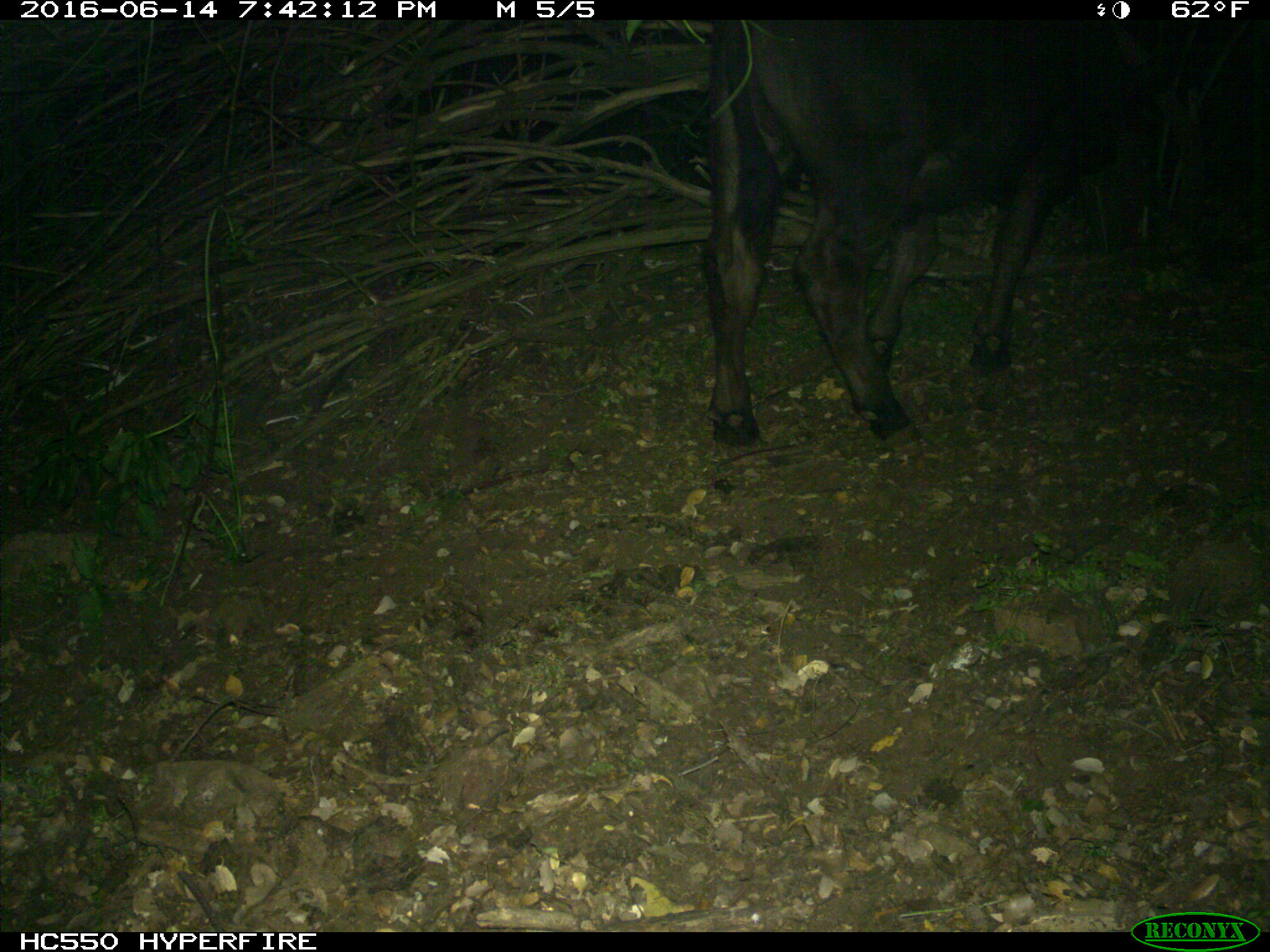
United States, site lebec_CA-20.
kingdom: Animalia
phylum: Chordata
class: Mammalia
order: Artiodactyla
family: Bovidae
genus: Bos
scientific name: Bos taurus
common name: domestic cow